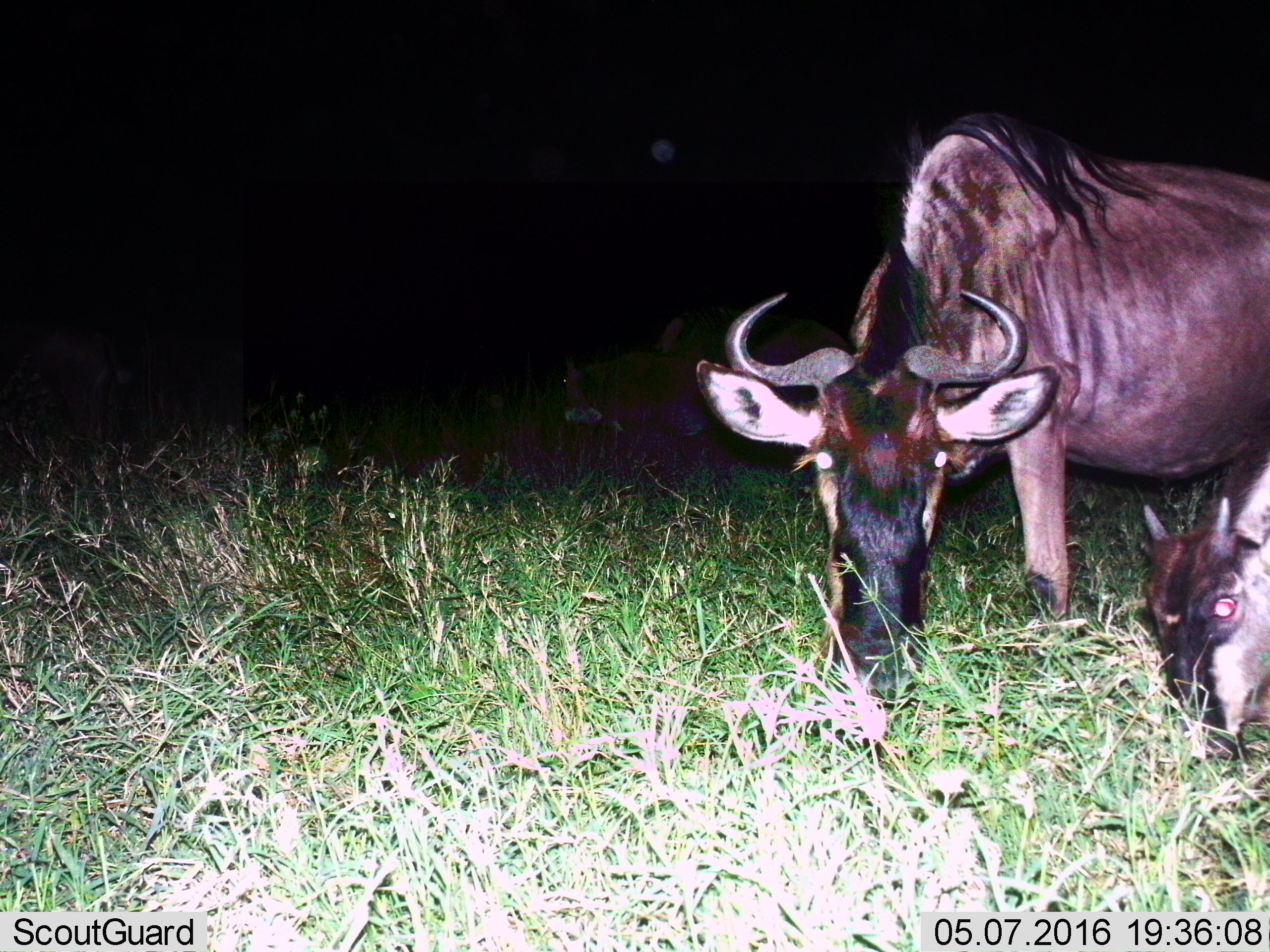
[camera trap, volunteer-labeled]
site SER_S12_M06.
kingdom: Animalia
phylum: Chordata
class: Mammalia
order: Artiodactyla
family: Bovidae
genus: Connochaetes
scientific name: Connochaetes taurinus taurinus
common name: blue wildebeest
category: wildebeestblue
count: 2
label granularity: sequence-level